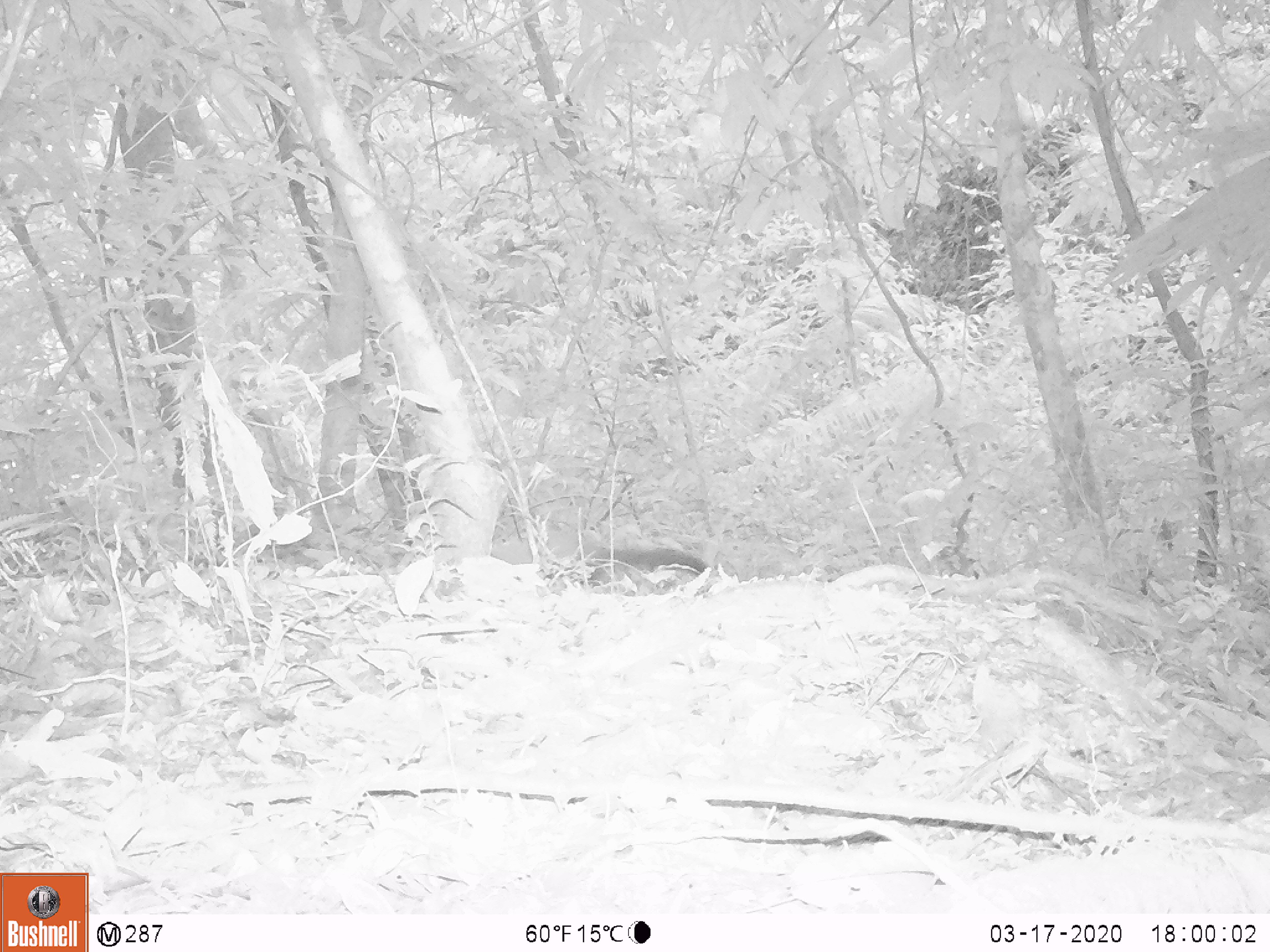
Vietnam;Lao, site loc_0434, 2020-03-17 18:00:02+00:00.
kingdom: Animalia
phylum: Chordata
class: Mammalia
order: Carnivora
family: Mustelidae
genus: Martes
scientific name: Martes flavigula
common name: yellow-throated marten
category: yellow throated marten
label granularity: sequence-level